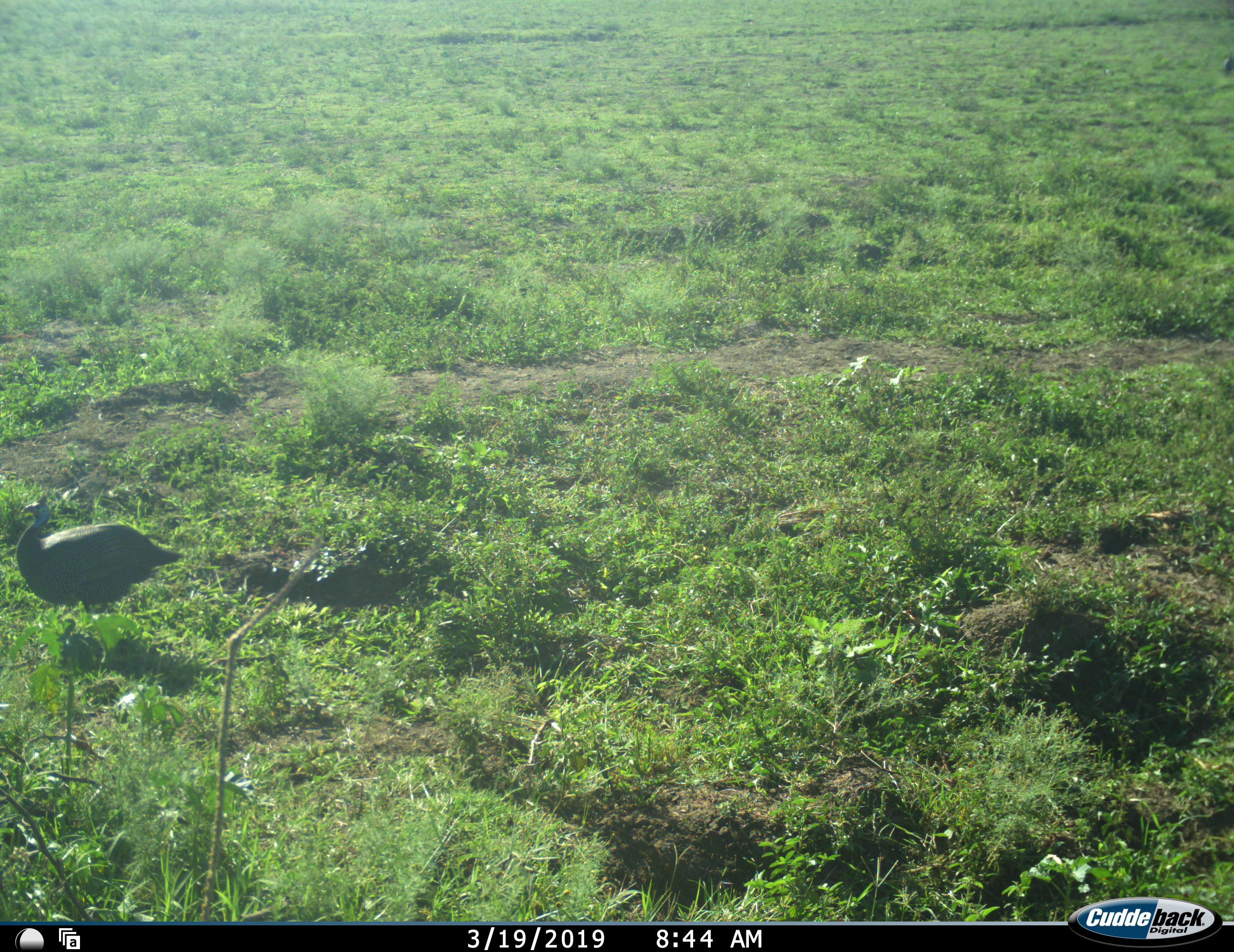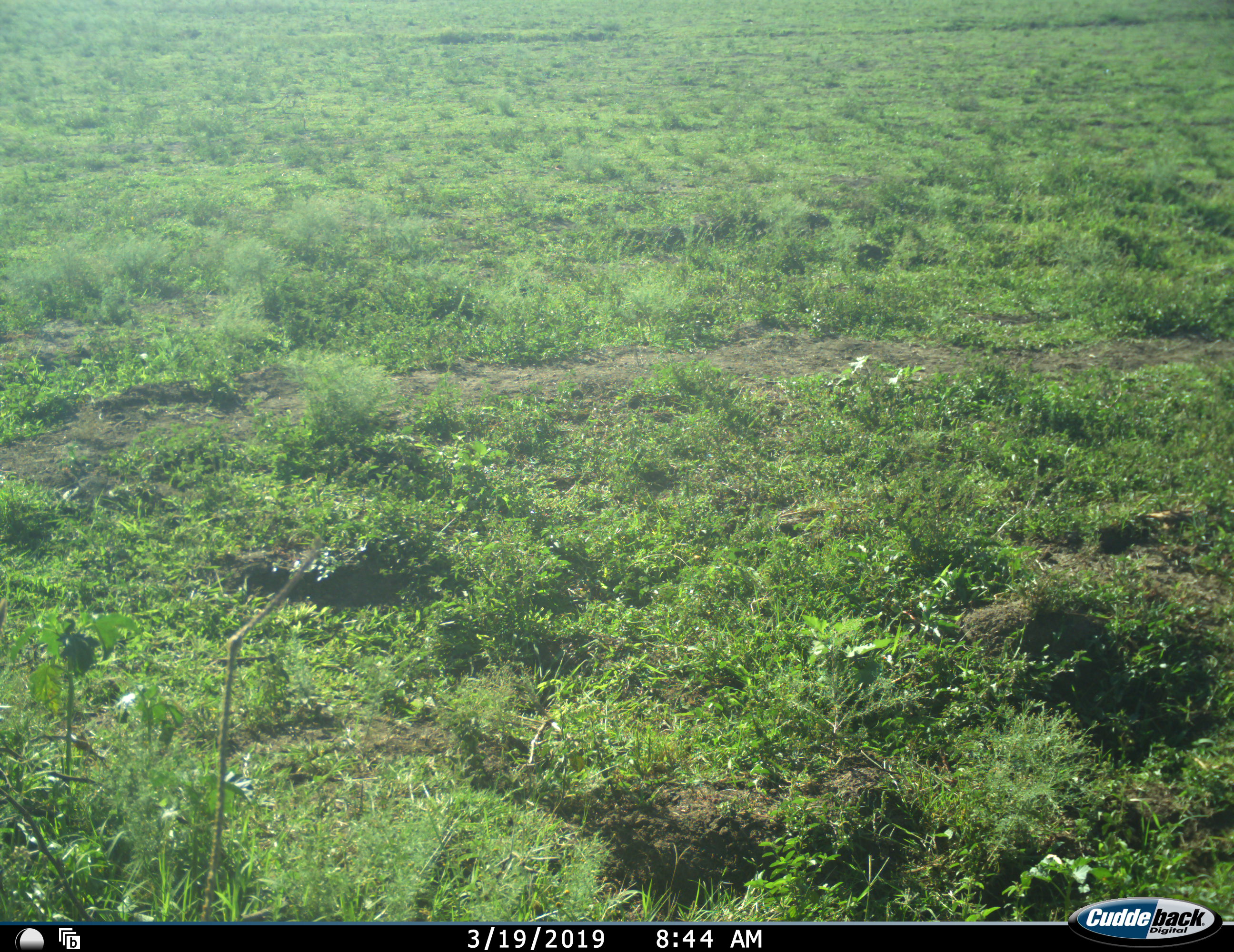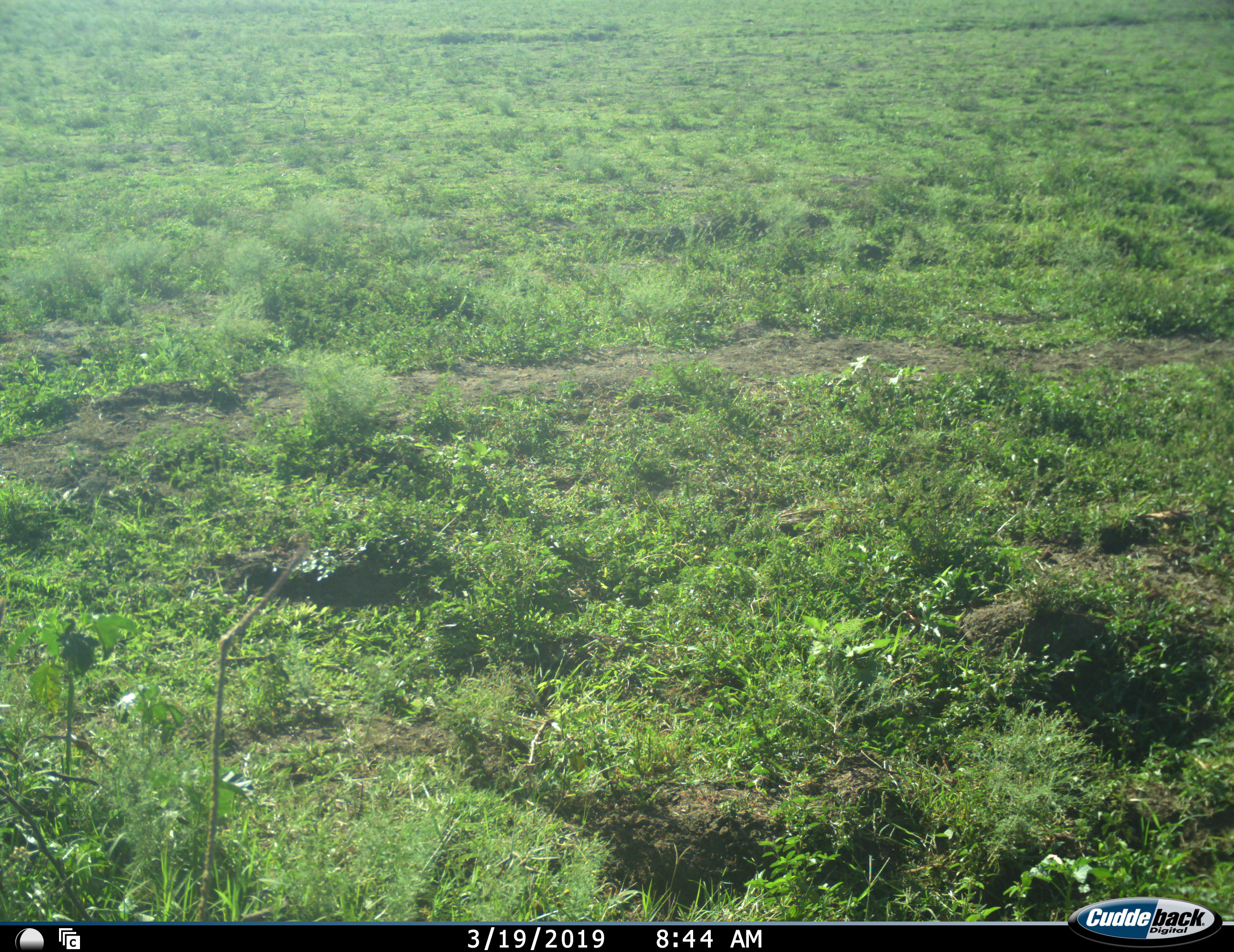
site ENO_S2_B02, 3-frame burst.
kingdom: Animalia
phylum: Chordata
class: Aves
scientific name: Aves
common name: bird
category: birdother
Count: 1.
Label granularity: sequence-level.